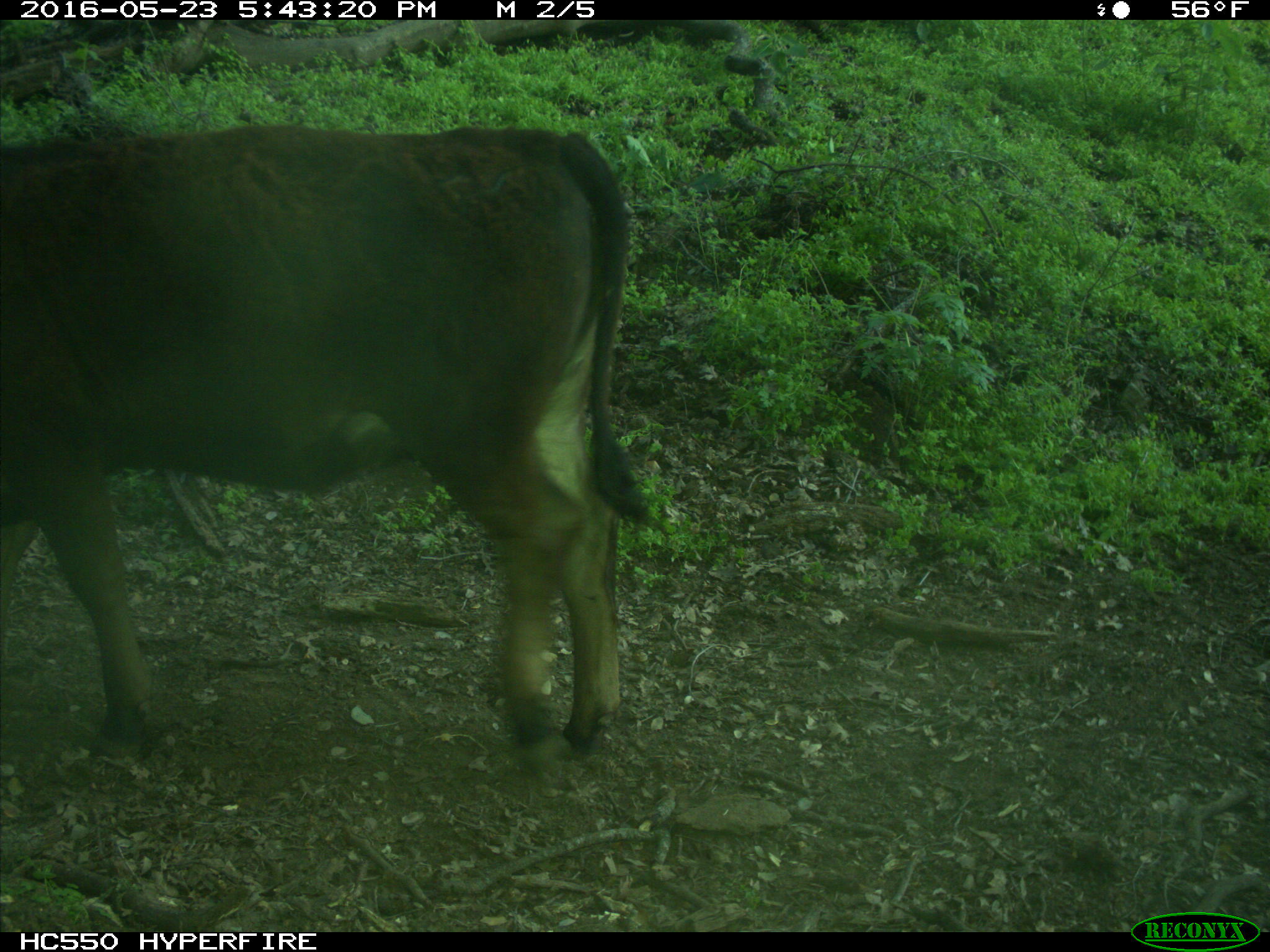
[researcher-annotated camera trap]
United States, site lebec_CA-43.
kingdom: Animalia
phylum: Chordata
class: Mammalia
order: Artiodactyla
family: Bovidae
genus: Bos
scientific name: Bos taurus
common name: domestic cow